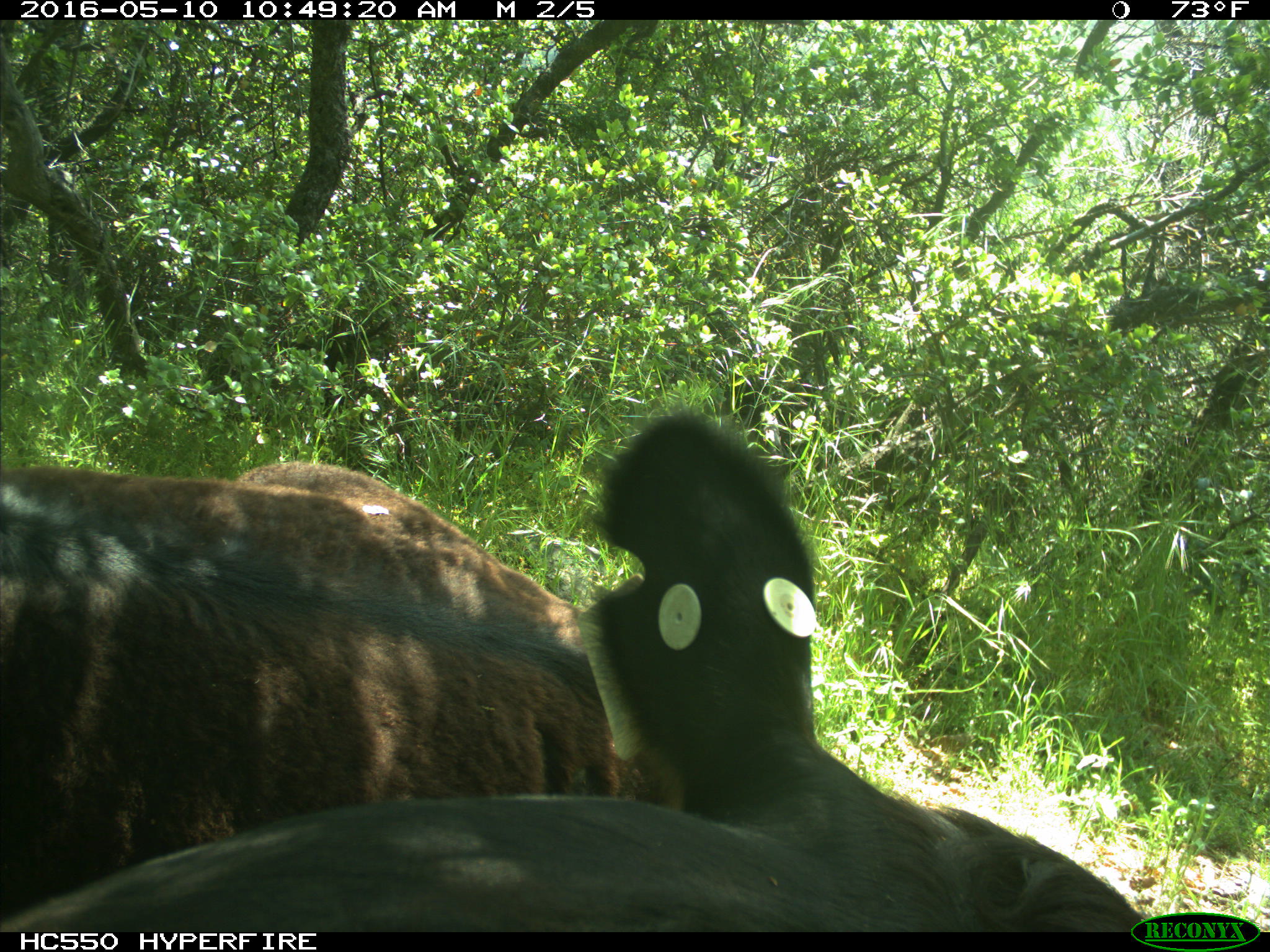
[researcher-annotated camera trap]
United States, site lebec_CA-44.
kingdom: Animalia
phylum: Chordata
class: Mammalia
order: Artiodactyla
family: Bovidae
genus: Bos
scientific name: Bos taurus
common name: domestic cow